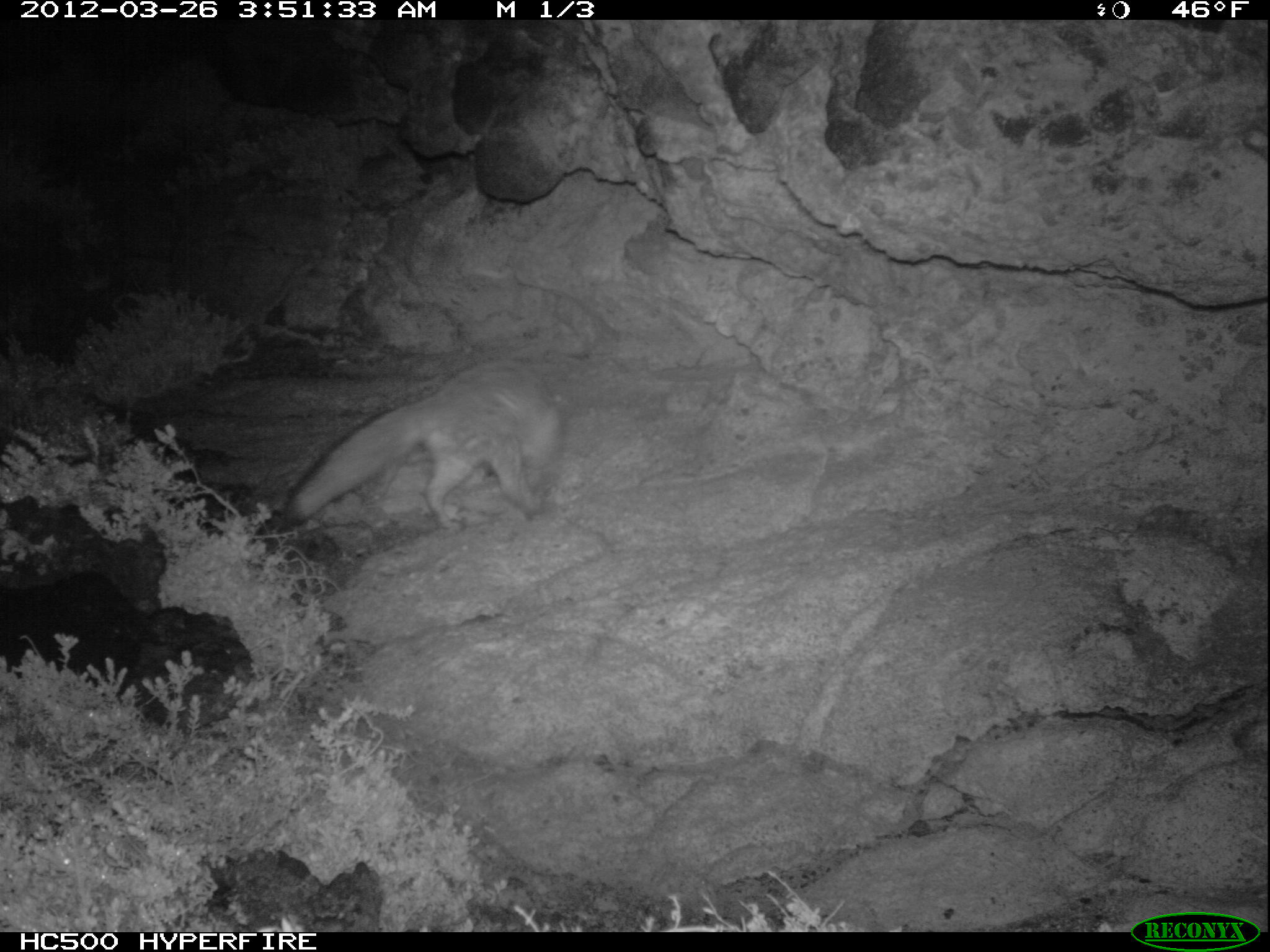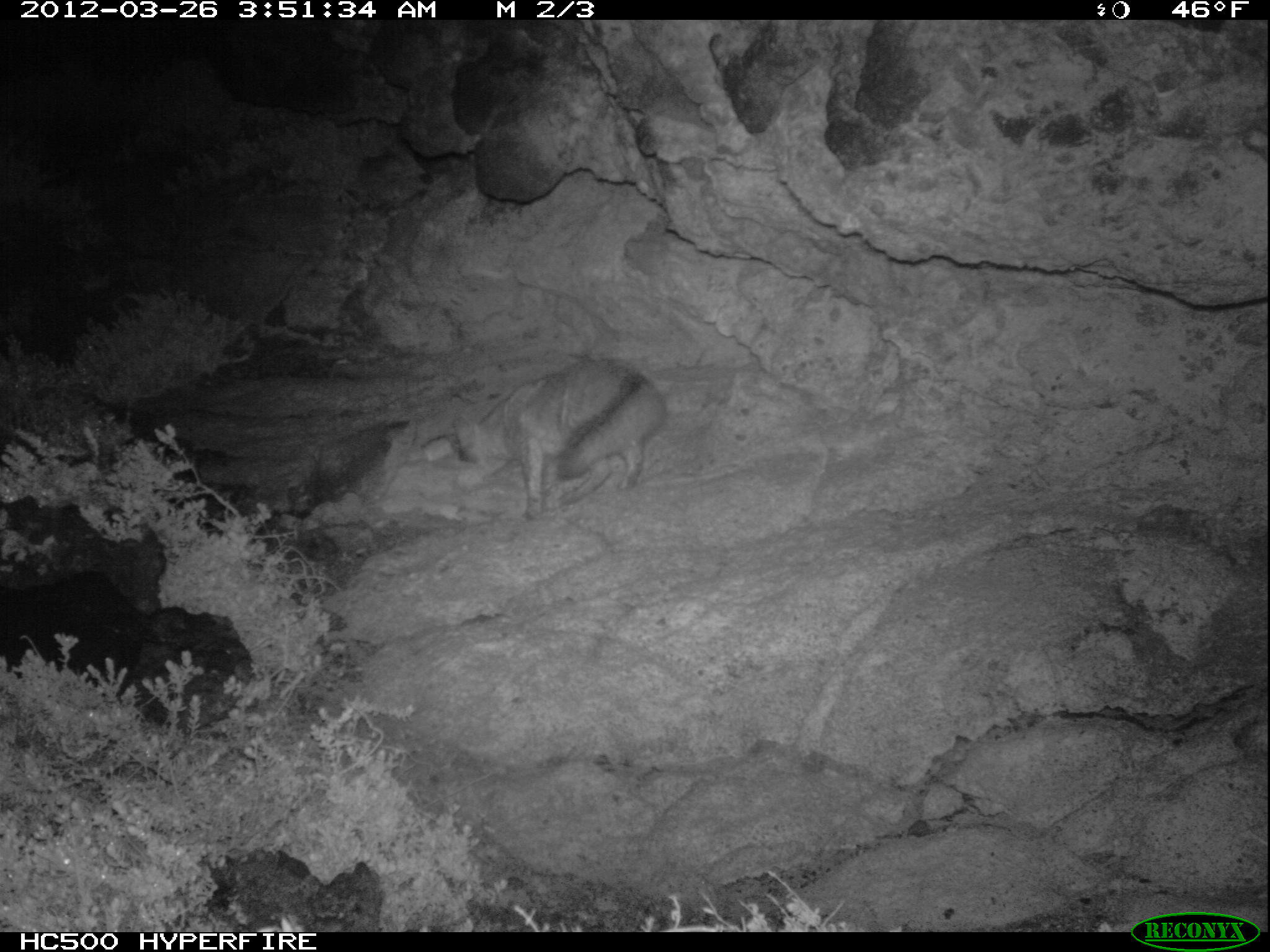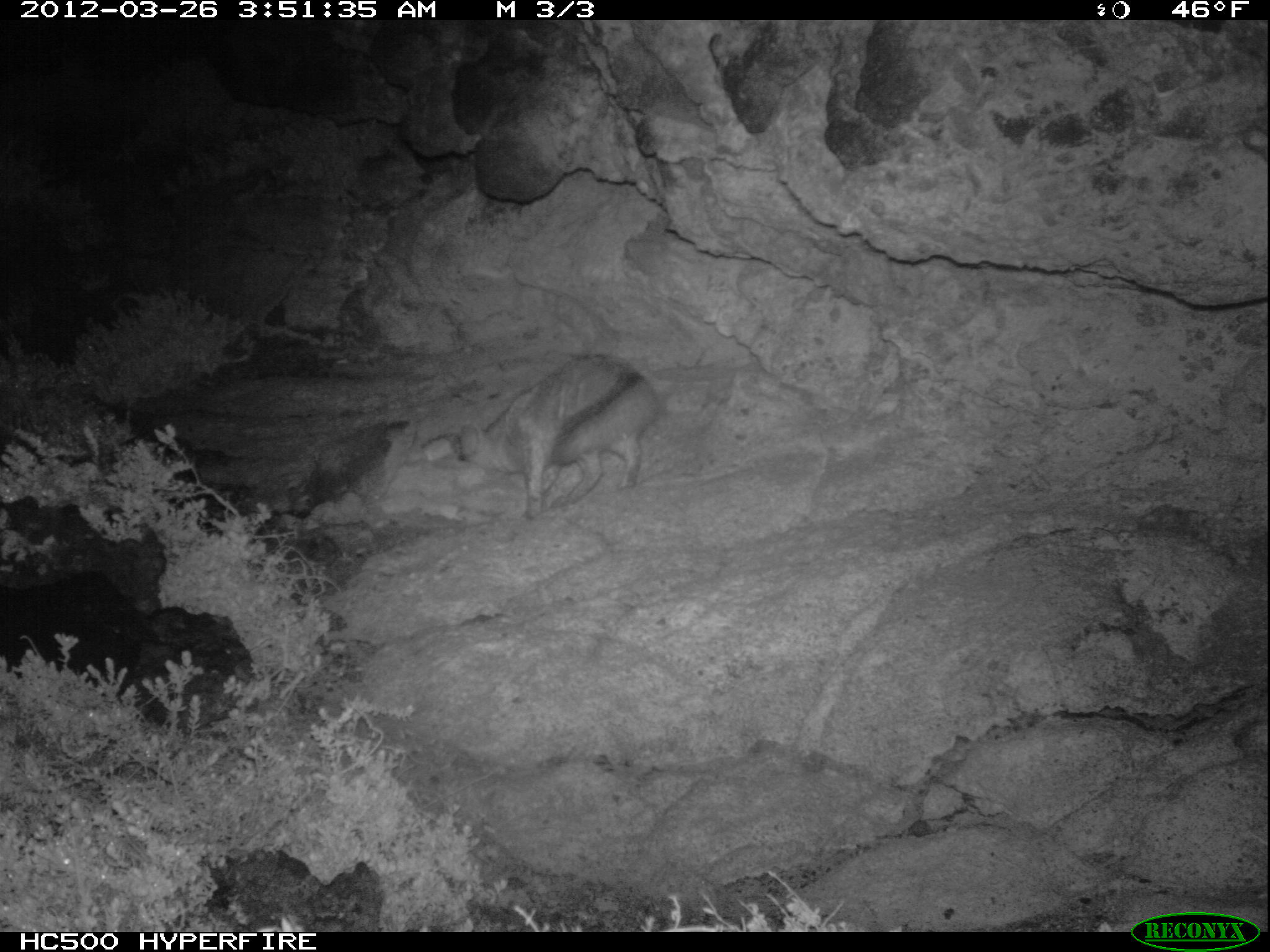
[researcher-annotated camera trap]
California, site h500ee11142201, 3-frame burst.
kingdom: Animalia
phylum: Chordata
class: Mammalia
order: Carnivora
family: Canidae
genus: Urocyon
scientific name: Urocyon littoralis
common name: island fox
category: fox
Fox (island fox) (Urocyon littoralis).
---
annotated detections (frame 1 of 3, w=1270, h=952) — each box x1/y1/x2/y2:
fox: 282/358/564/533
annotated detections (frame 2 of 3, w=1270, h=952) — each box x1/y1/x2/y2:
fox: 448/357/668/523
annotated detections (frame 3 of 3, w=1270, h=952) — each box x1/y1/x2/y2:
fox: 456/353/662/519